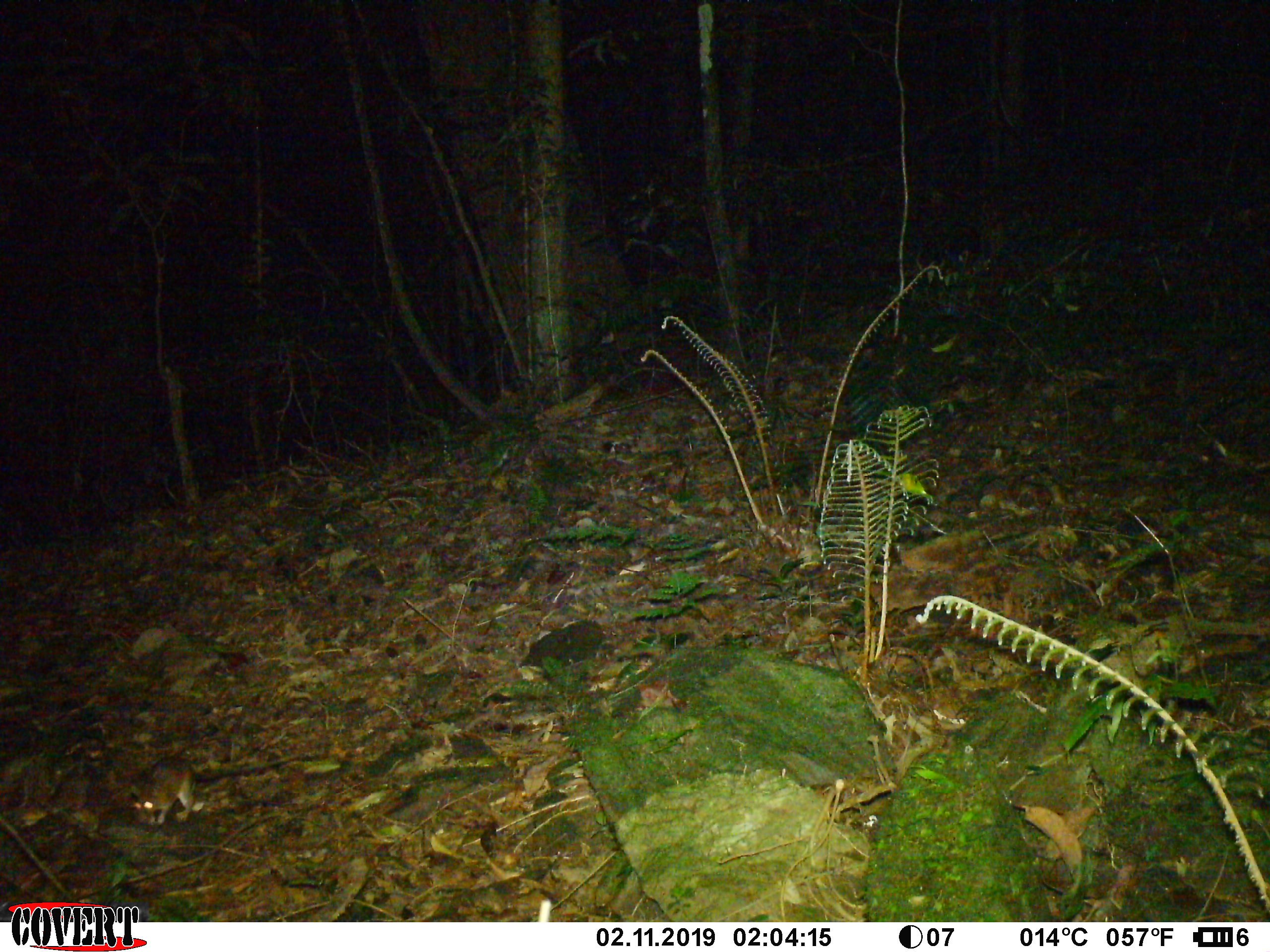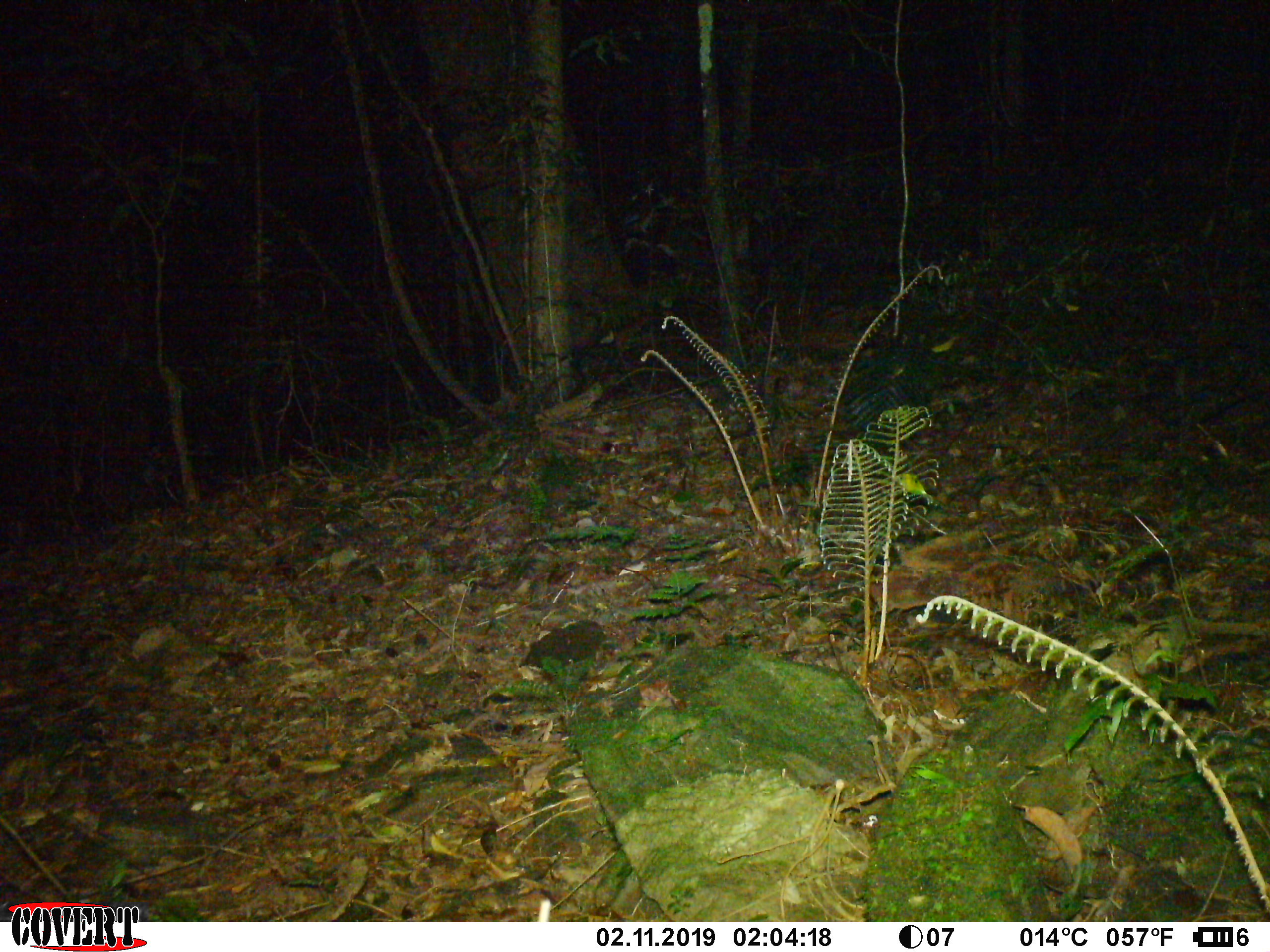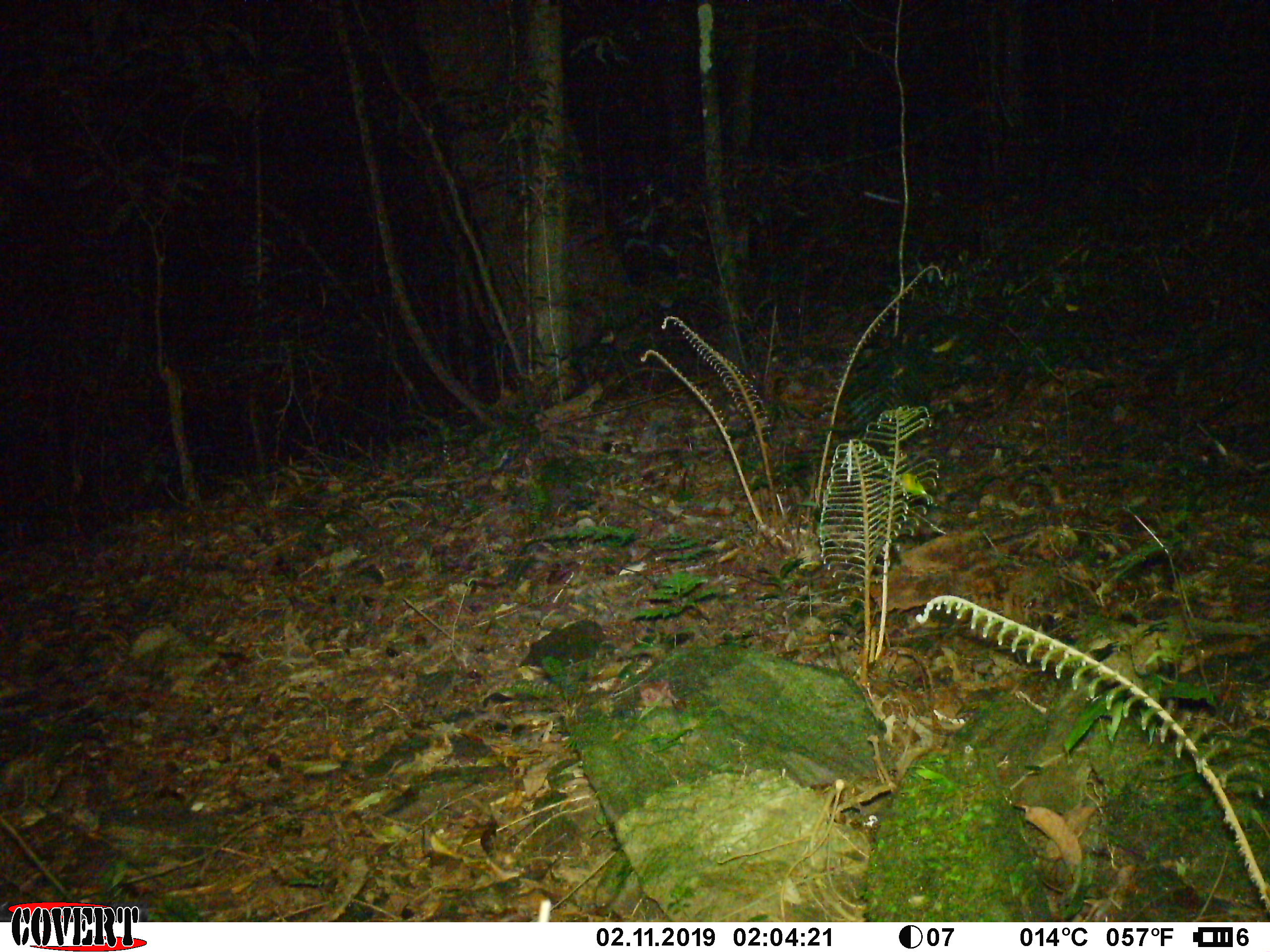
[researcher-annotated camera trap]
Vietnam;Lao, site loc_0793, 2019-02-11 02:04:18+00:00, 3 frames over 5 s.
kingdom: Animalia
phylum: Chordata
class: Mammalia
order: Rodentia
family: Muridae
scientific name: Muridae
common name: old-world mice and rats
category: unidentified murid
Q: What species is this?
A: Unidentified murid (old-world mice and rats) (Muridae).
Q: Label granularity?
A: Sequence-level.